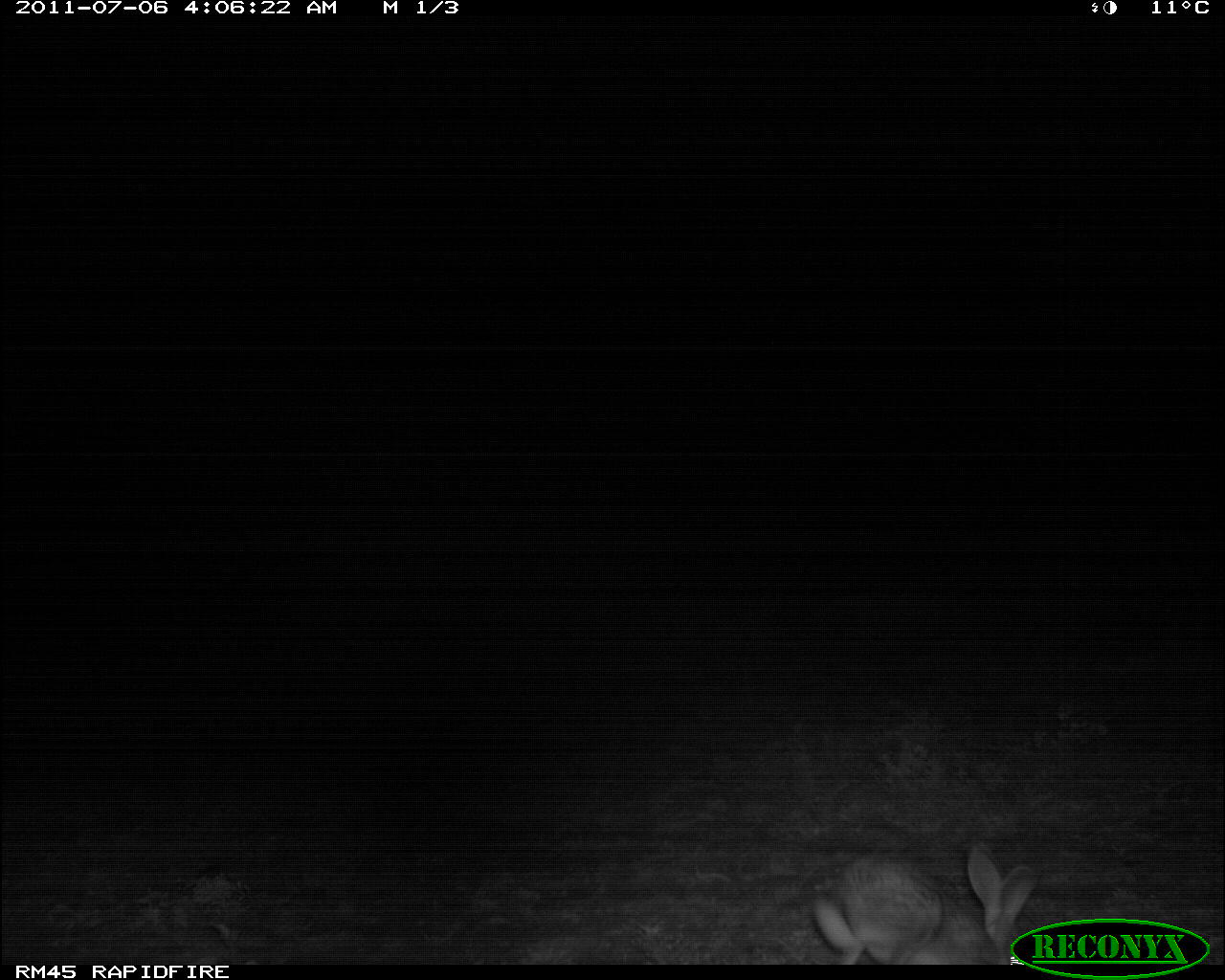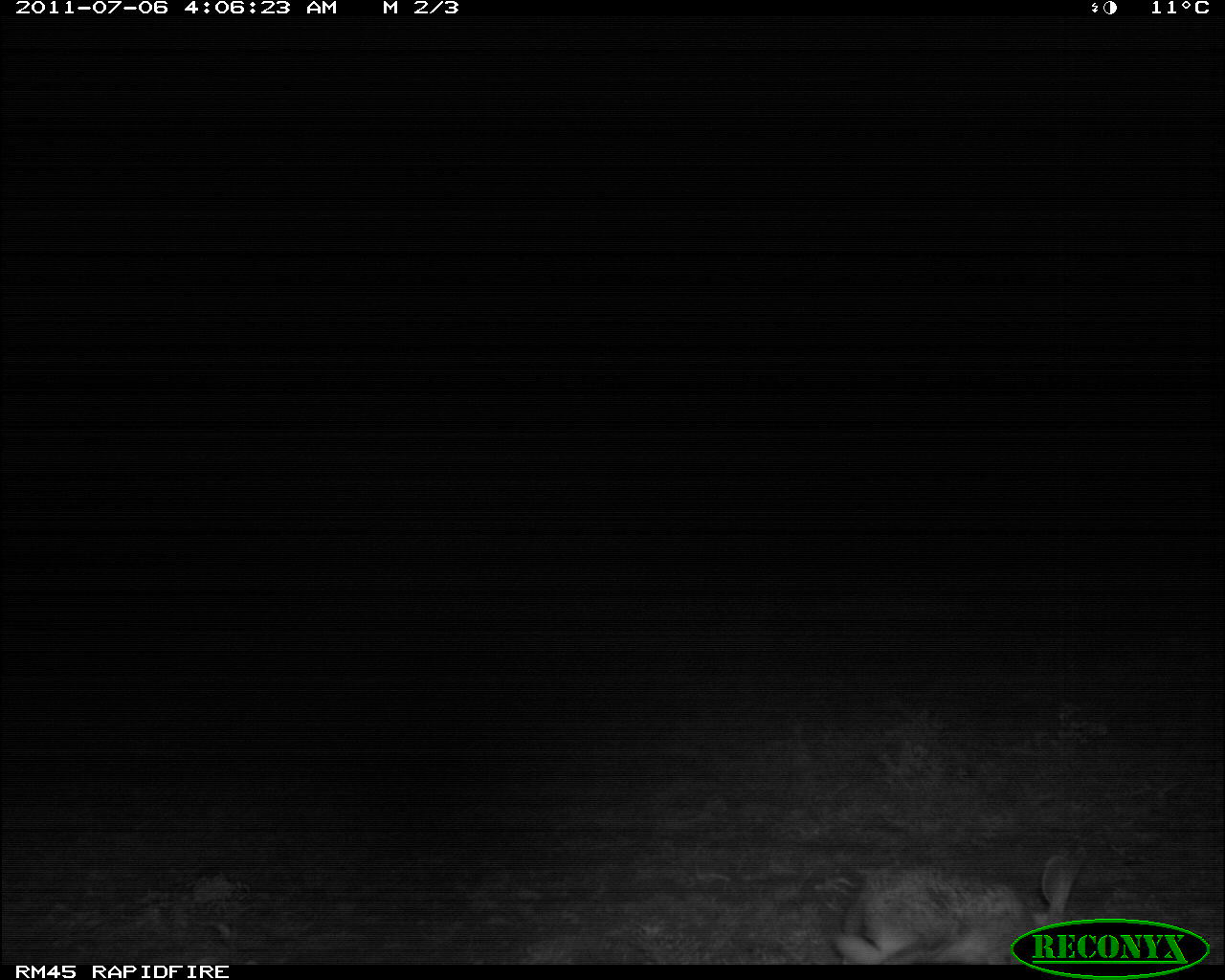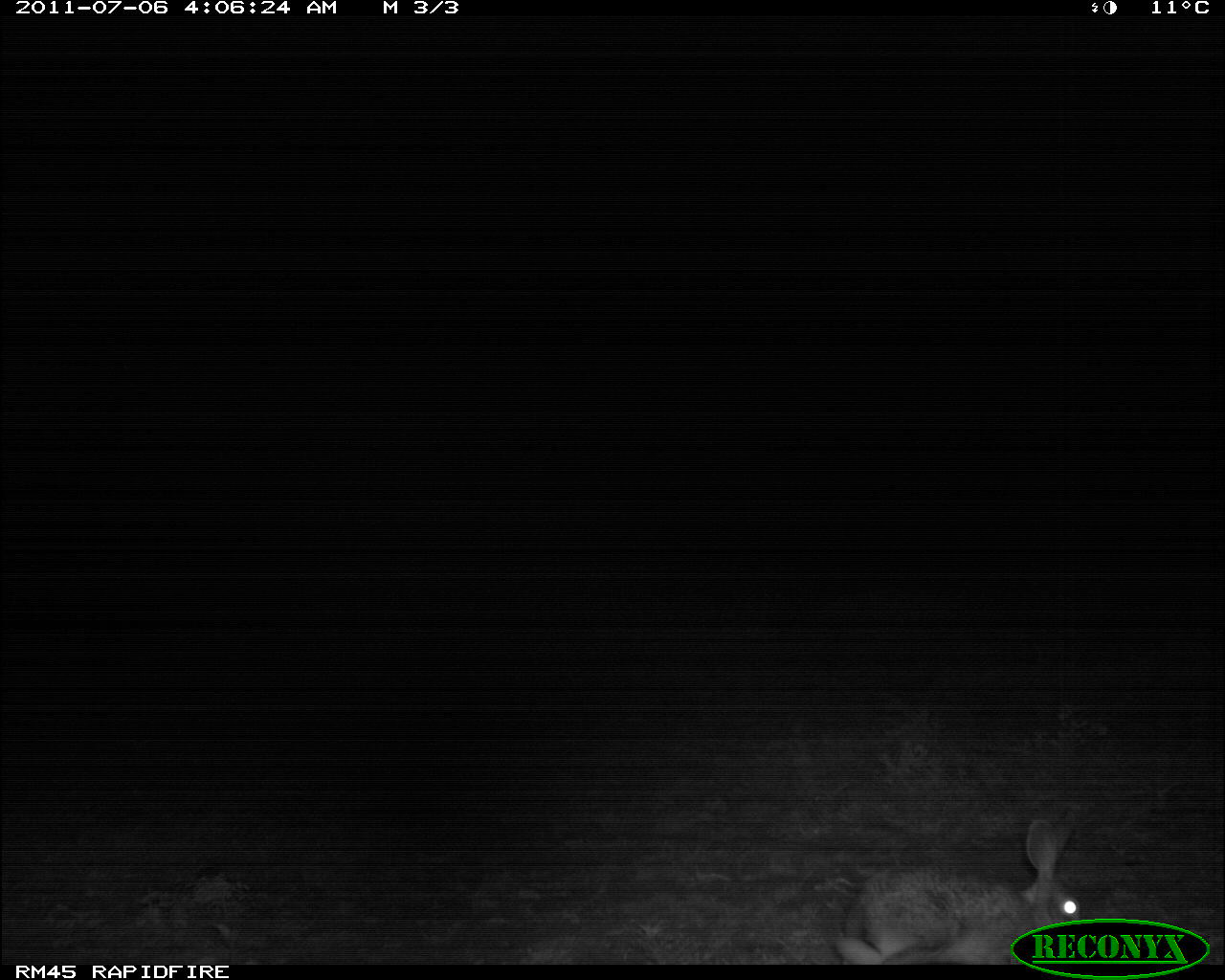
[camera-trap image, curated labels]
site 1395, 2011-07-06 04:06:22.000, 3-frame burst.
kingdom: Animalia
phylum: Chordata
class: Mammalia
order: Lagomorpha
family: Leporidae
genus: Lepus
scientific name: Lepus saxatilis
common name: scrub hare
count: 1